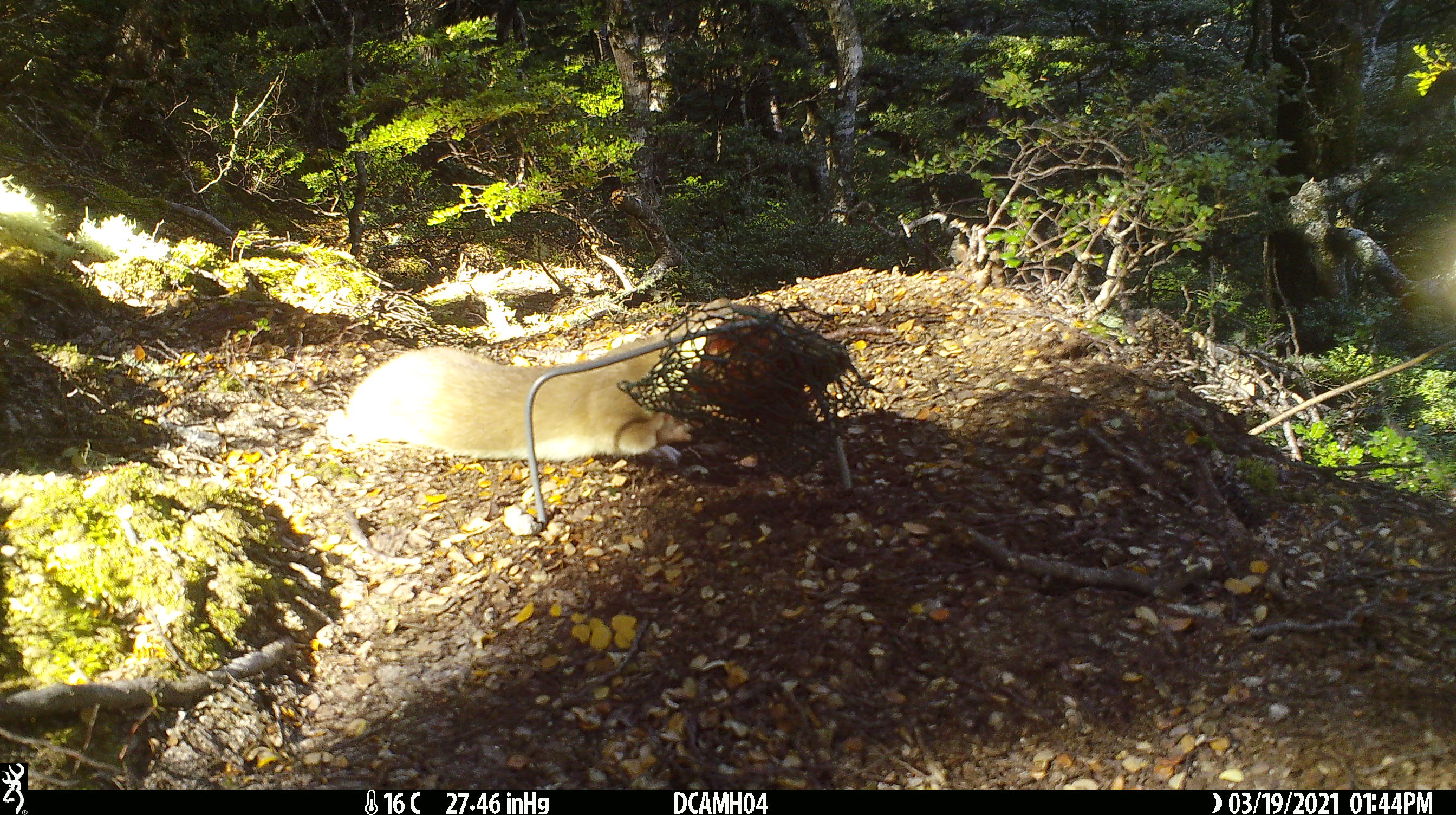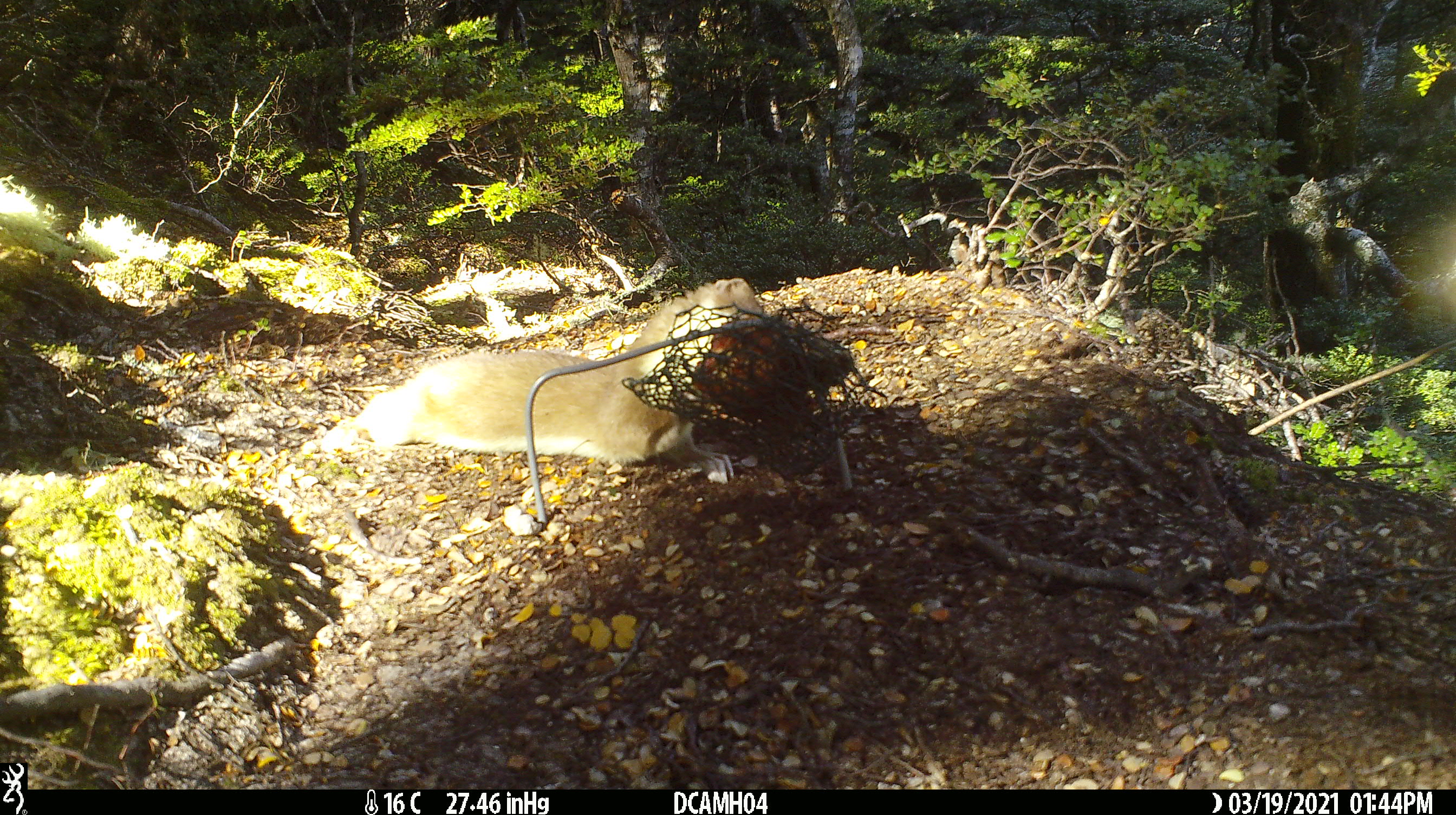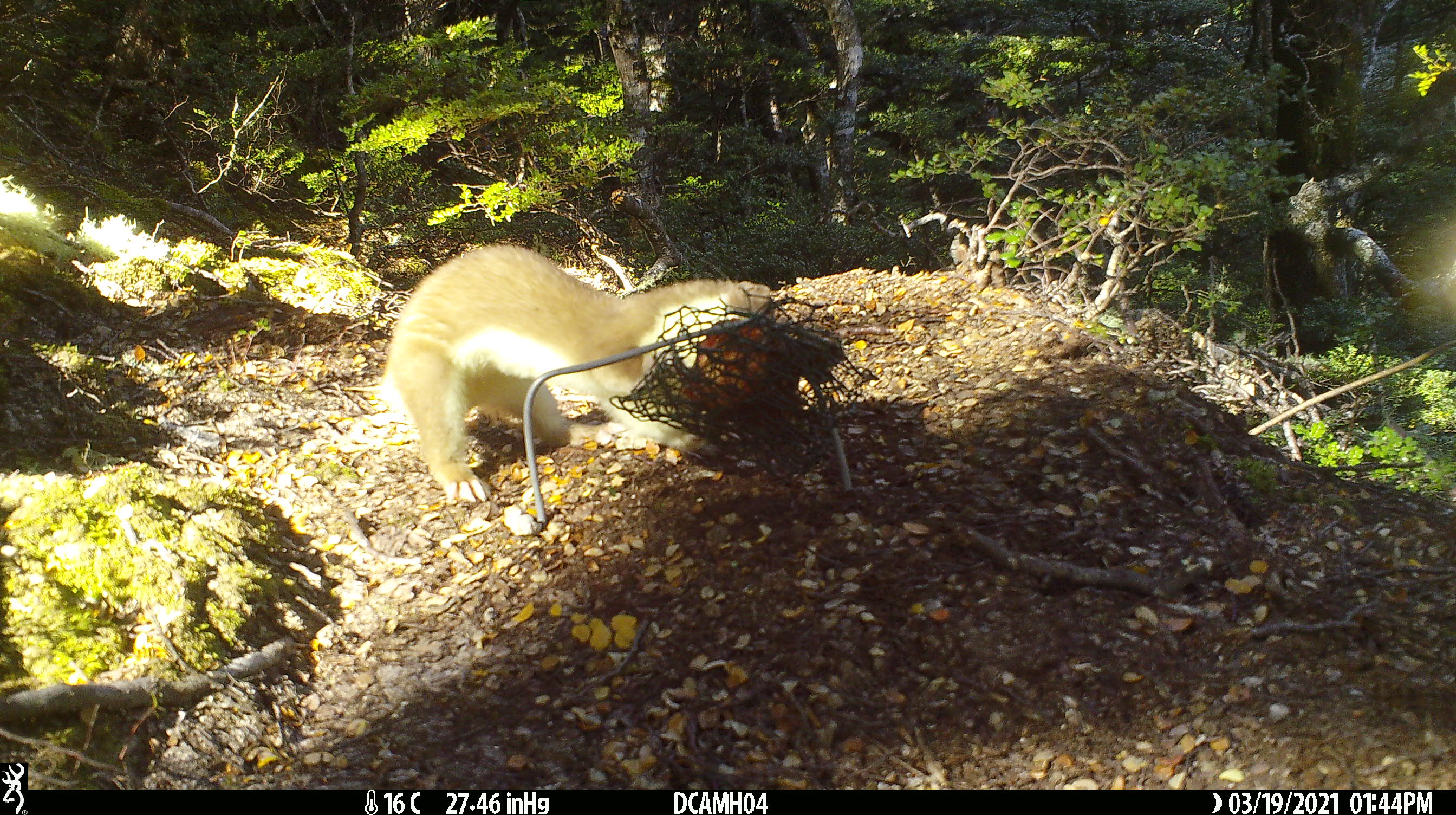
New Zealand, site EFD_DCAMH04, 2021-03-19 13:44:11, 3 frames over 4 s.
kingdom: Animalia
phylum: Chordata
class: Mammalia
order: Carnivora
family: Mustelidae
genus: Mustela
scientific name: Mustela erminea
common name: stoat